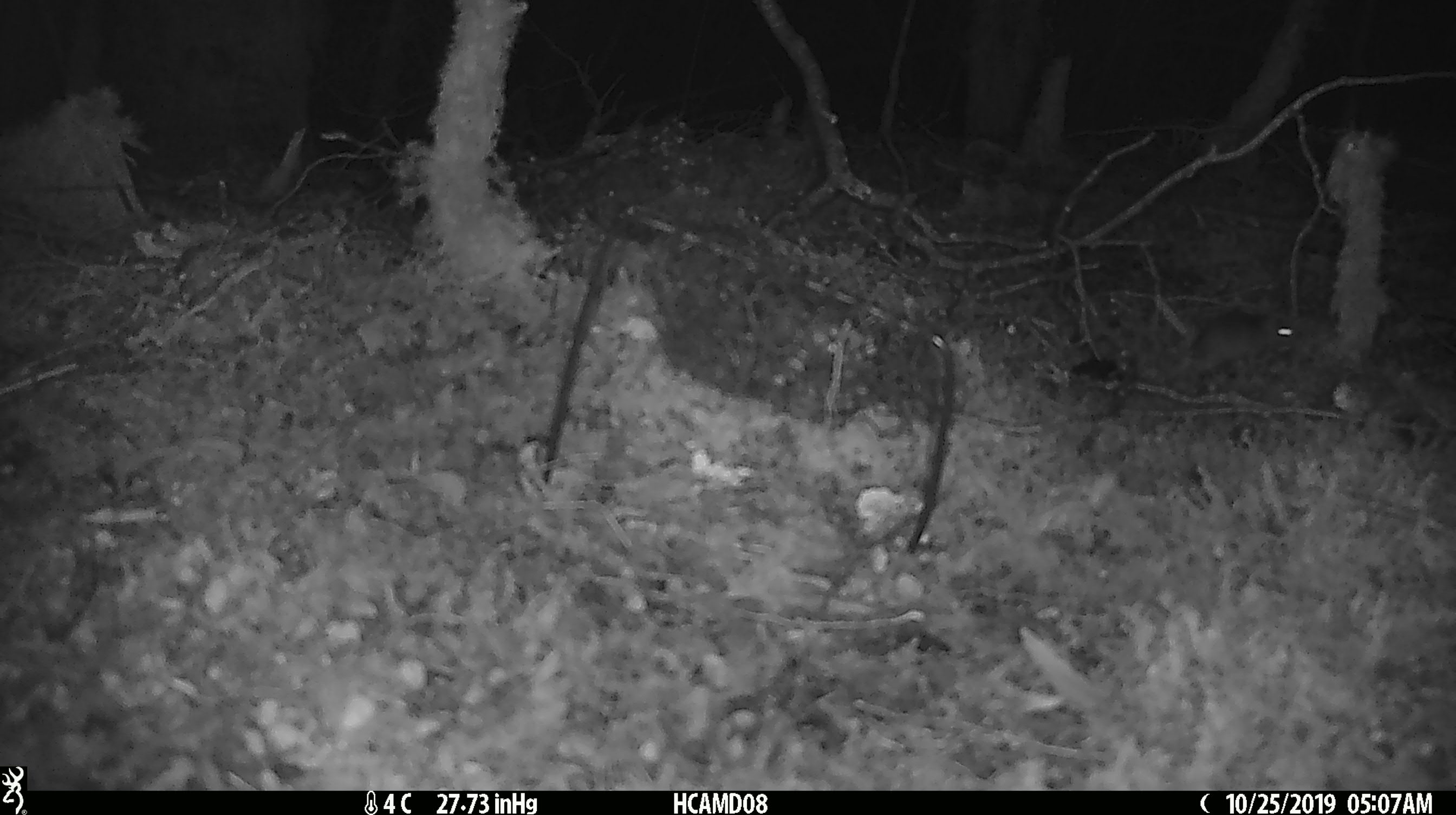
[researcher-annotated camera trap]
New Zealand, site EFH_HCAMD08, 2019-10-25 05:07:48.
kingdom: Animalia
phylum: Chordata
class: Mammalia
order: Rodentia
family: Muridae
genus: Mus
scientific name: Mus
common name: mouse